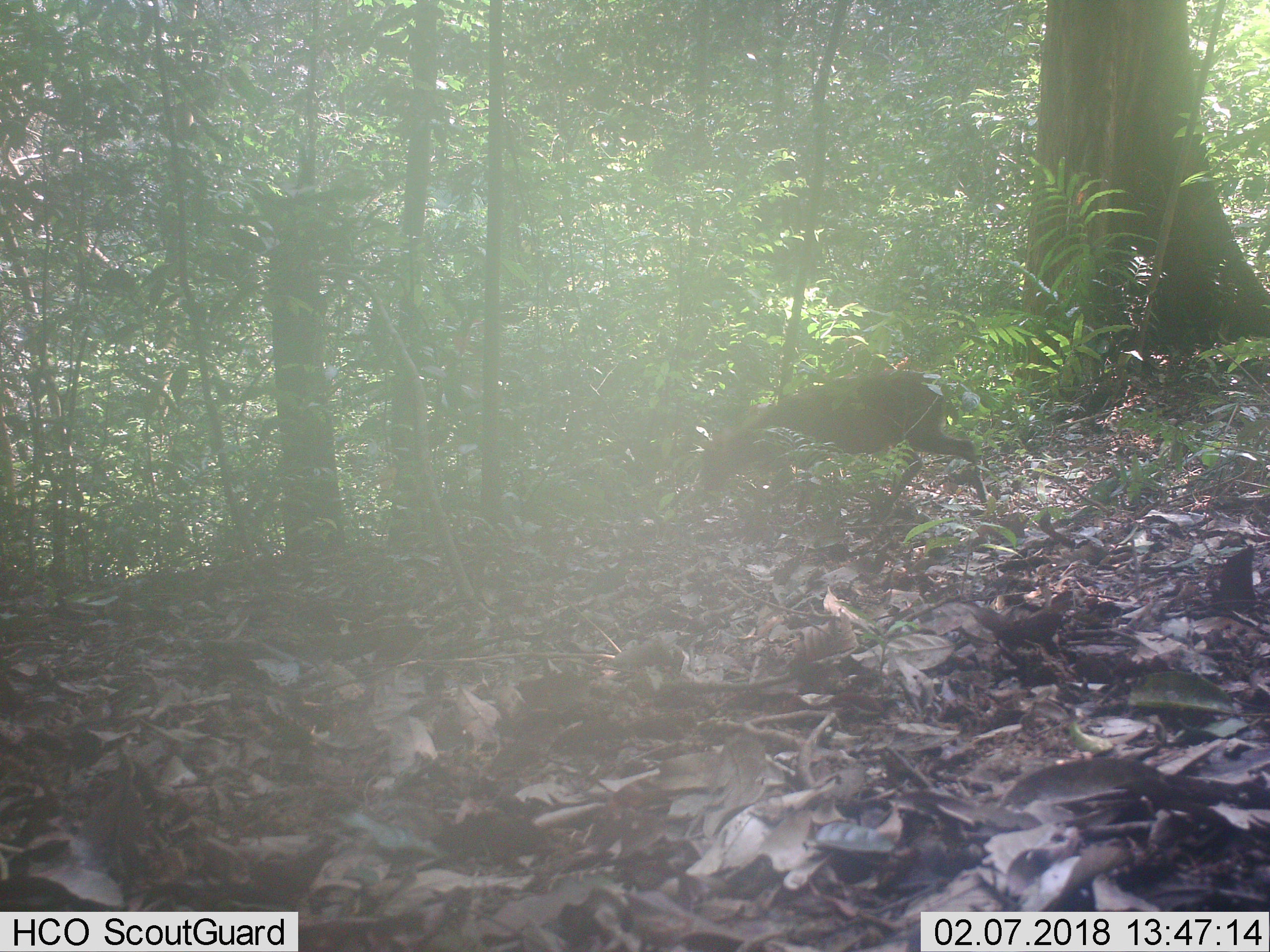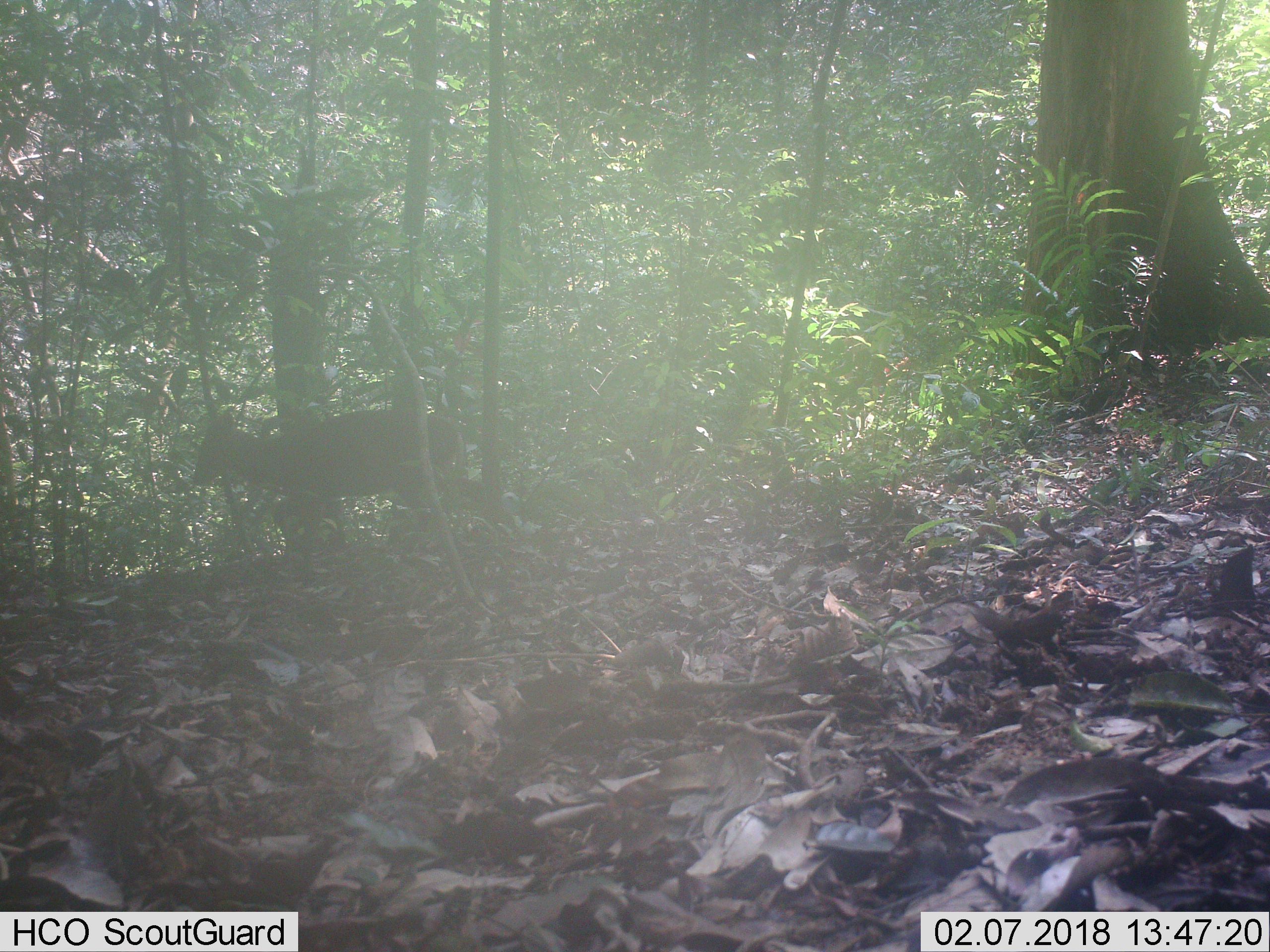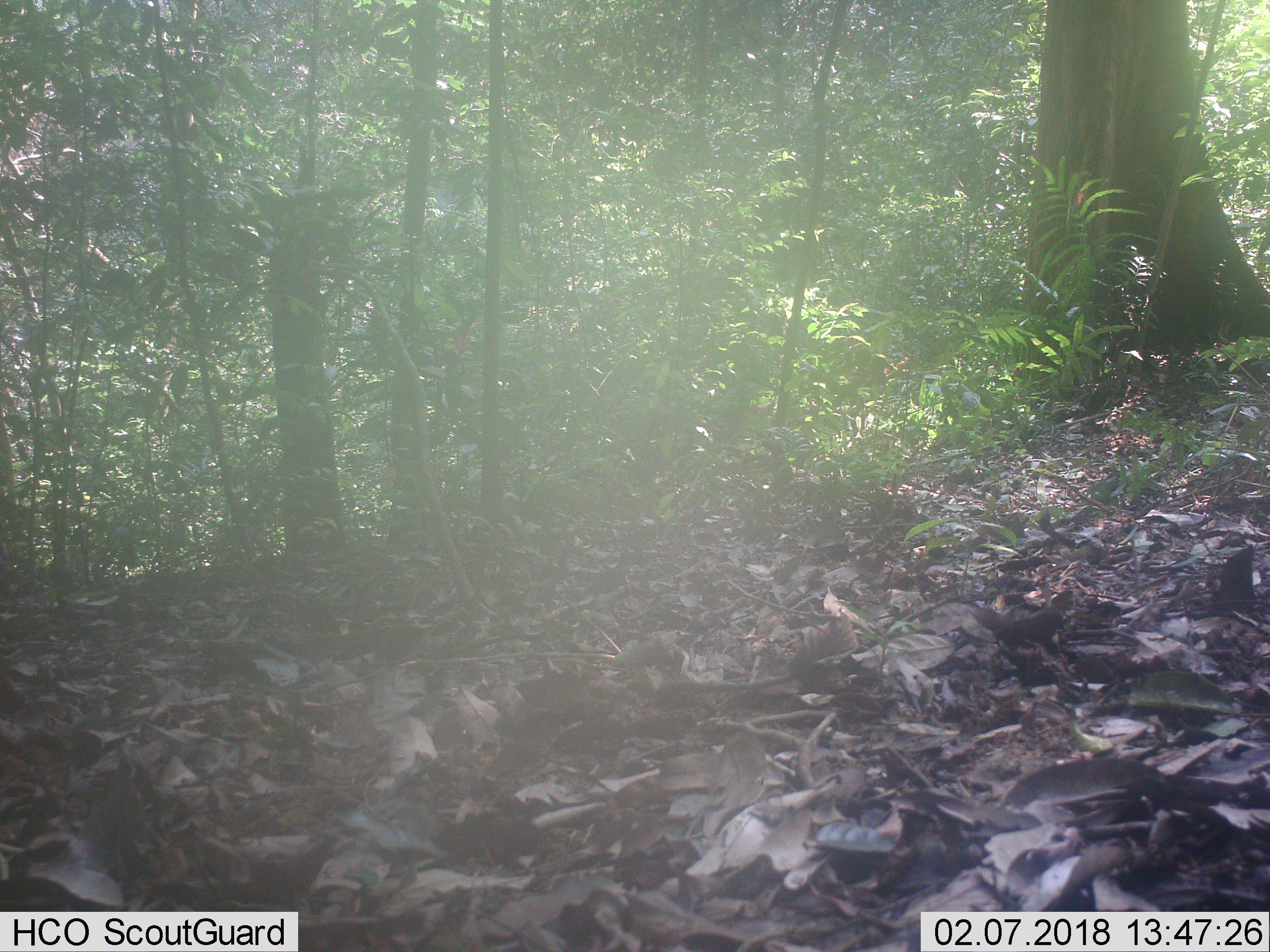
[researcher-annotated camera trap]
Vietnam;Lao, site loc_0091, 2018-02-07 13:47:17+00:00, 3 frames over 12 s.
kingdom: Animalia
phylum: Chordata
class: Mammalia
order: Artiodactyla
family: Cervidae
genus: Muntiacus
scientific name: Muntiacus rooseveltorum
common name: roosevelt's muntjac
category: roosevelts muntjac group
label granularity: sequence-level